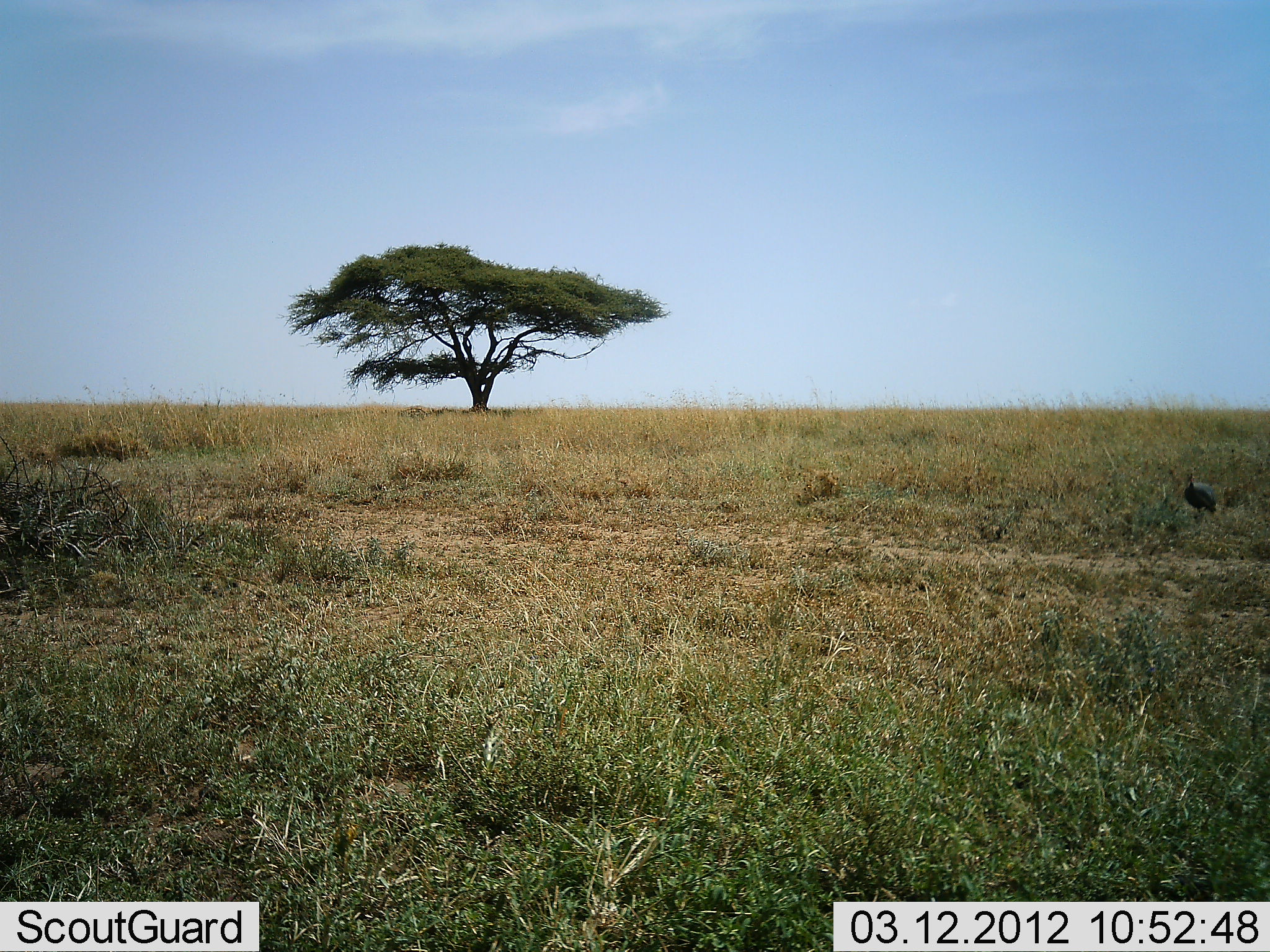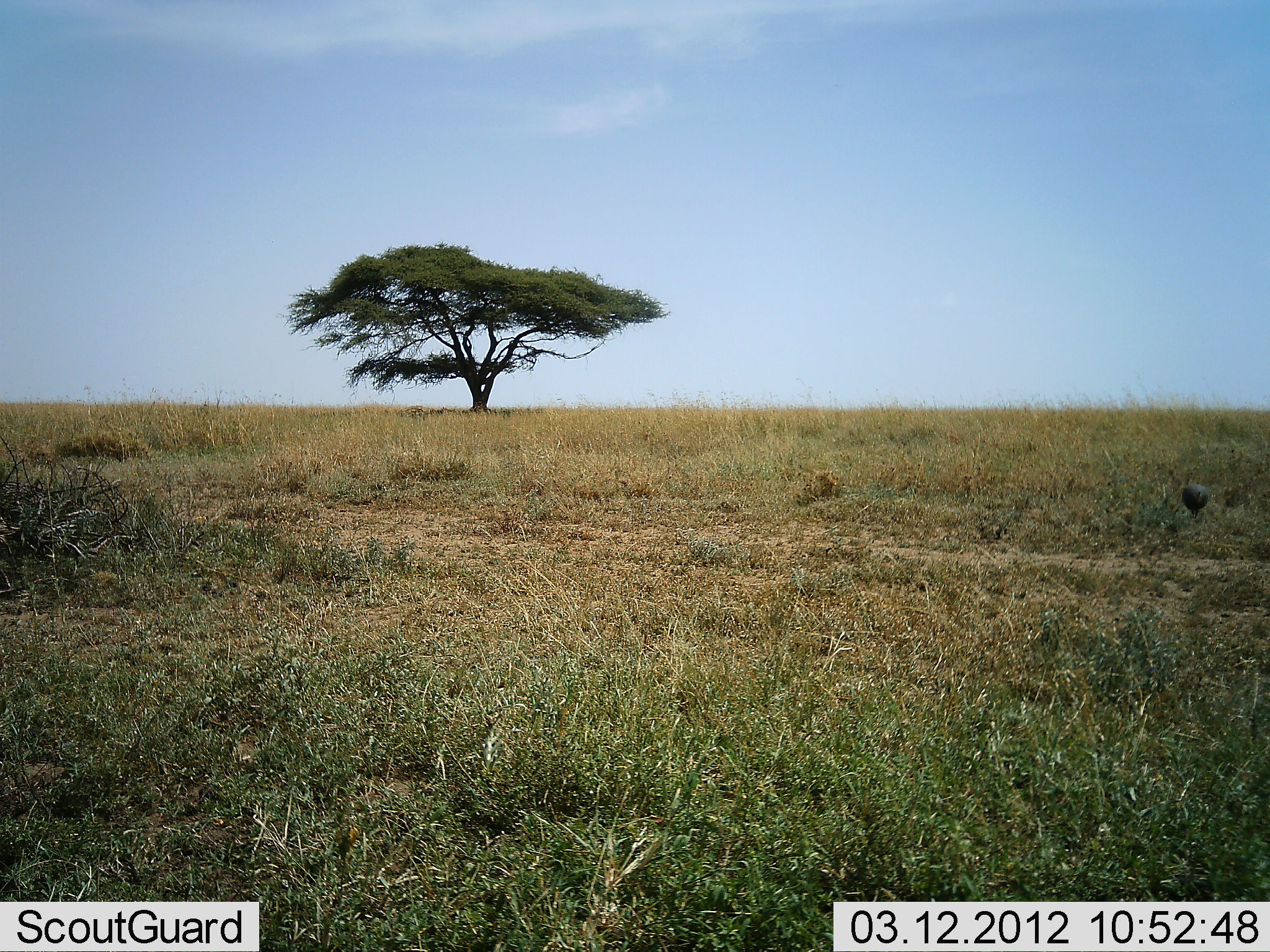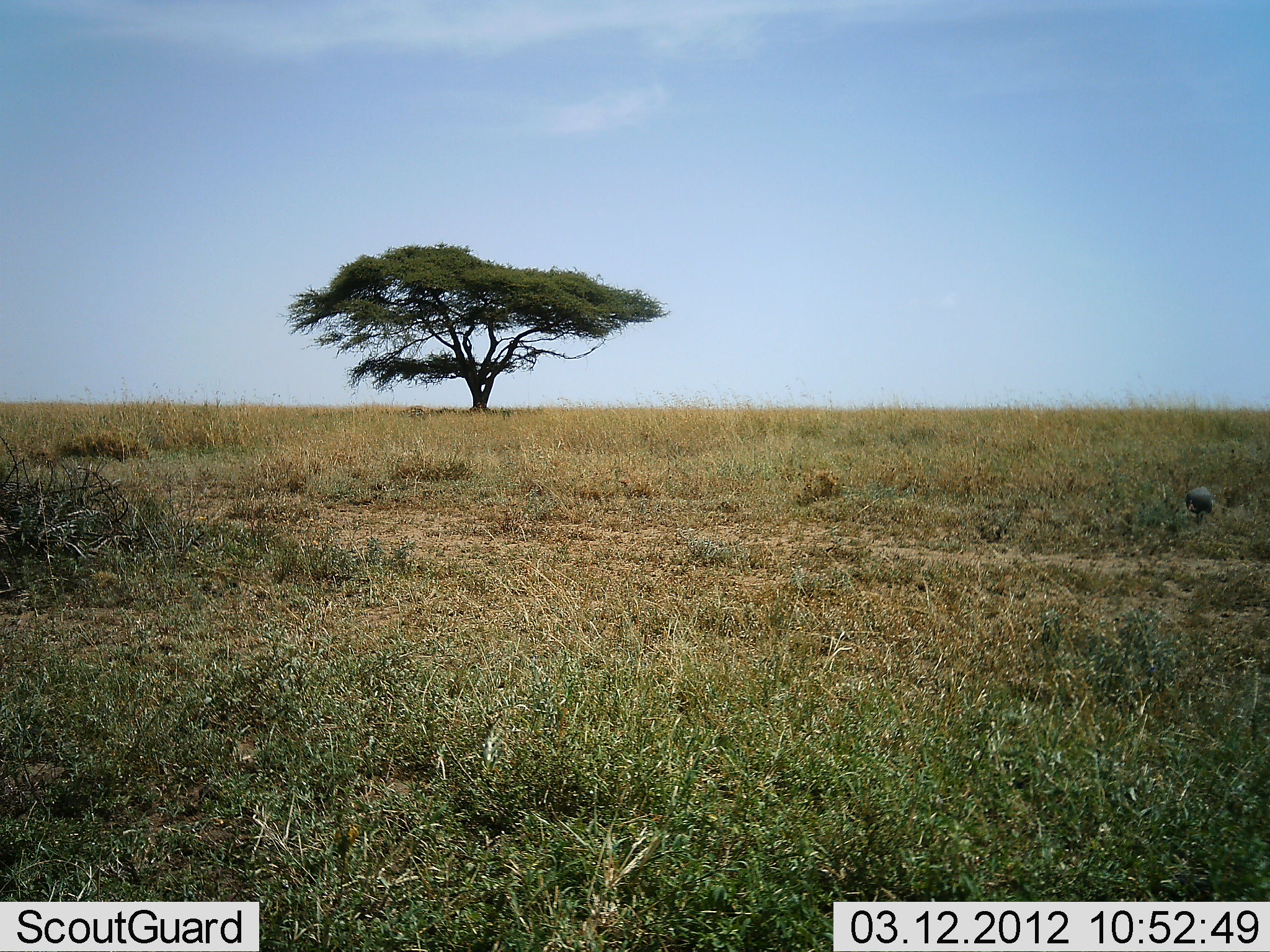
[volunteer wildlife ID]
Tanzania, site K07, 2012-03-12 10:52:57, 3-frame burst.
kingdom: Animalia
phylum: Chordata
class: Aves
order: Galliformes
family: Numididae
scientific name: Numididae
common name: guinea fowl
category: guineafowl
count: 1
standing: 14%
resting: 0%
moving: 71%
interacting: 0%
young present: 0%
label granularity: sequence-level